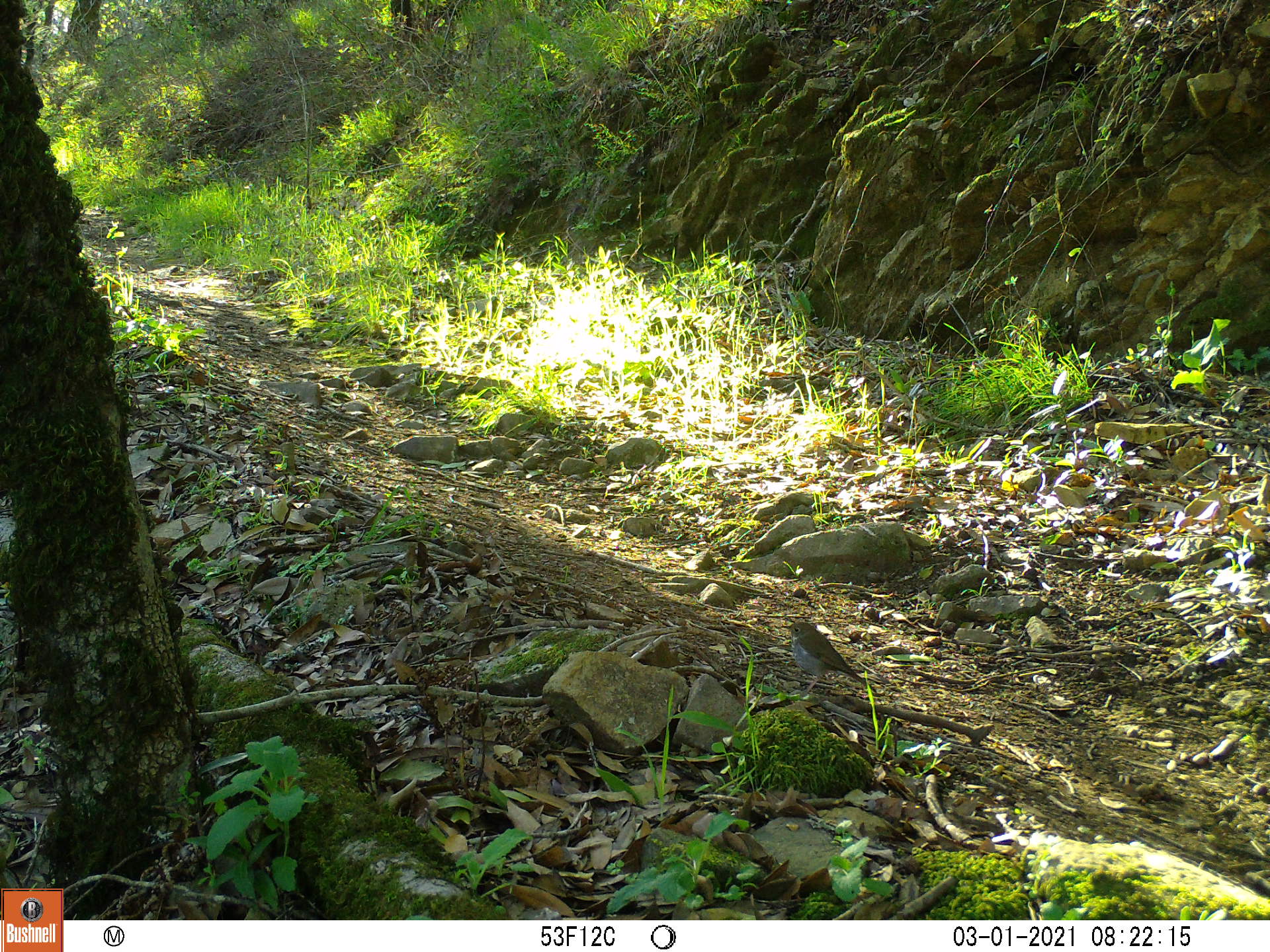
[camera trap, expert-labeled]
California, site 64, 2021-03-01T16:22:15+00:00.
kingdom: Animalia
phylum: Chordata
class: Aves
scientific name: Aves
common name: bird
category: unknown bird